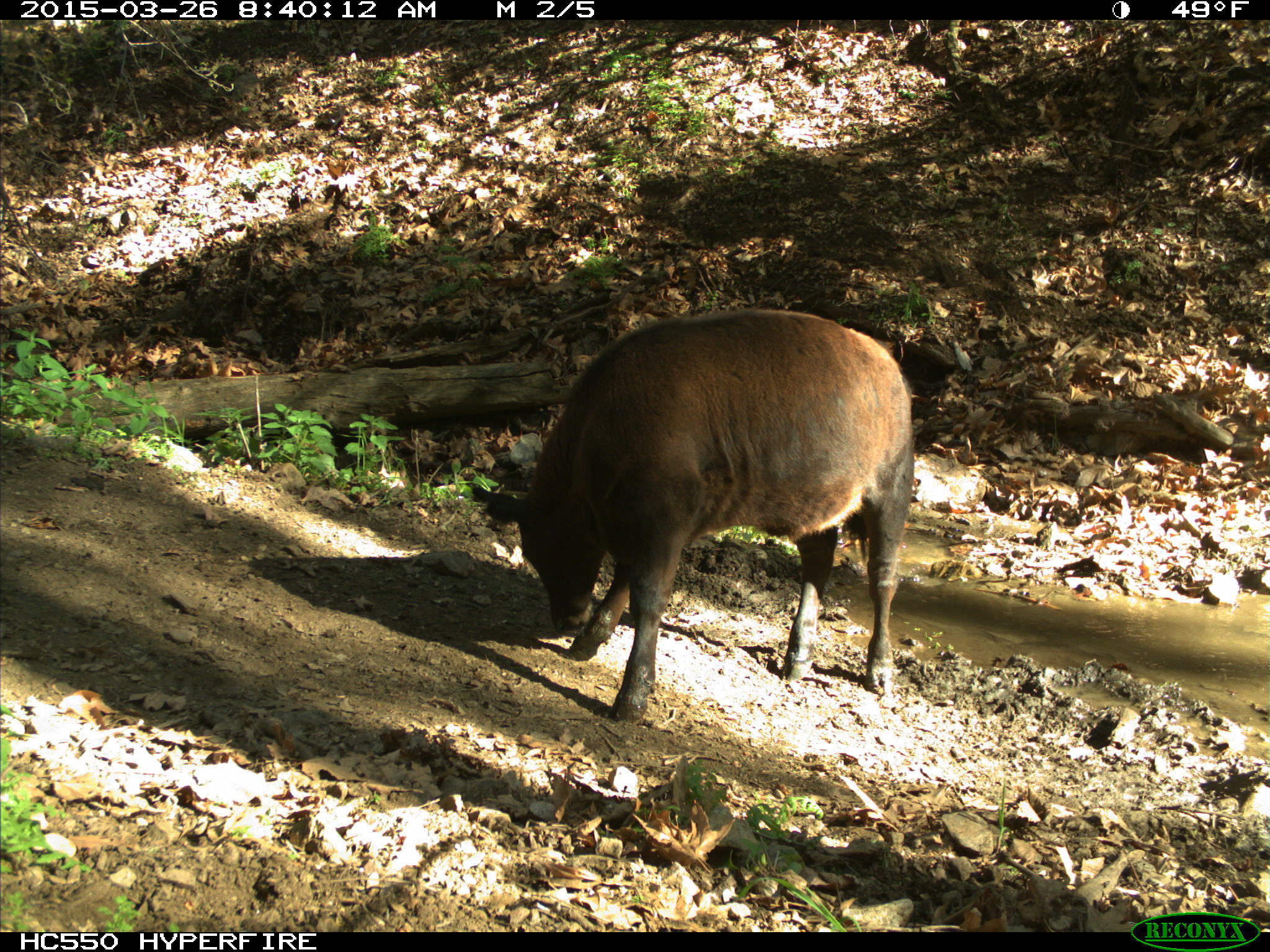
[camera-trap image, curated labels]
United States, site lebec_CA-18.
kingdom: Animalia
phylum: Chordata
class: Mammalia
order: Artiodactyla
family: Bovidae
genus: Bos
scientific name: Bos taurus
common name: domestic cow